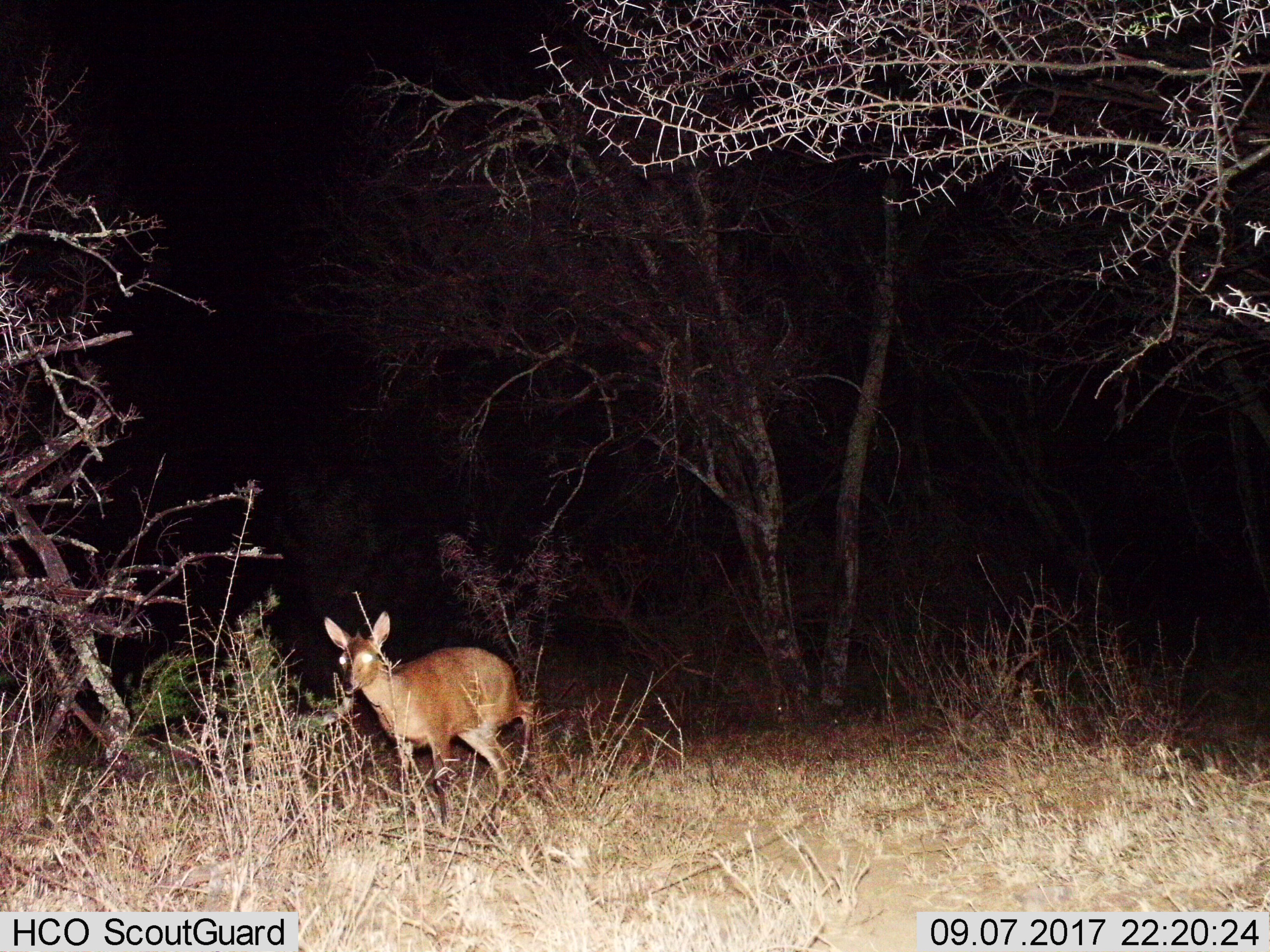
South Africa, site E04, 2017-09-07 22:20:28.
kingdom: Animalia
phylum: Chordata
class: Mammalia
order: Artiodactyla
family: Bovidae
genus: Cephalophus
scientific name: Cephalophus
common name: duiker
Duiker (Cephalophus), count 1. Behavior (volunteer vote fractions): standing 60%, resting 0%, moving 40%, interacting 0%. Young present (vote fraction): 0%. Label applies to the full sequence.